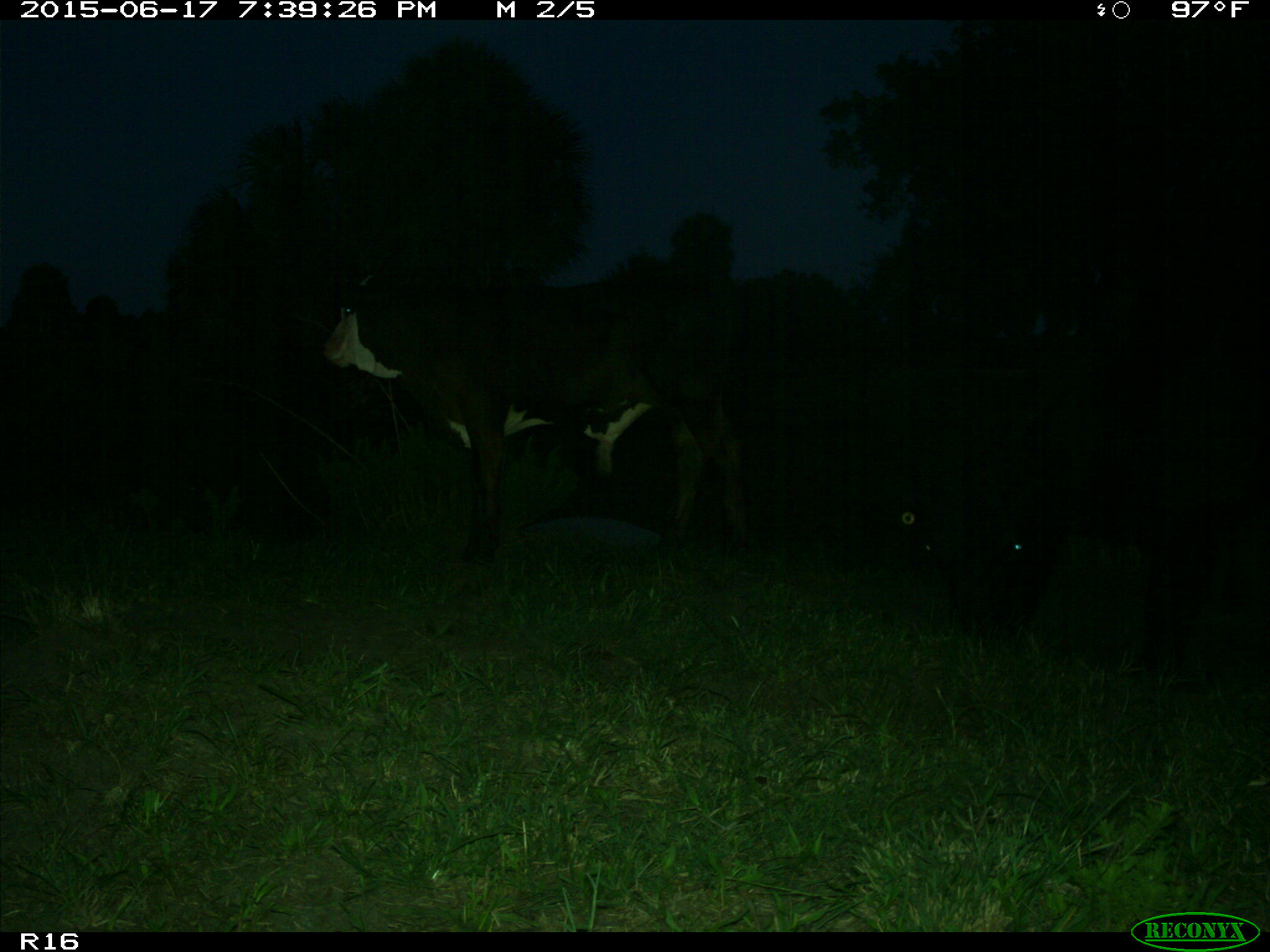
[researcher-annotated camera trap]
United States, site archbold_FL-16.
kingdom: Animalia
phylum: Chordata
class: Mammalia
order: Artiodactyla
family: Bovidae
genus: Bos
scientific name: Bos taurus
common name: domestic cow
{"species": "Bos taurus (domestic cow)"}